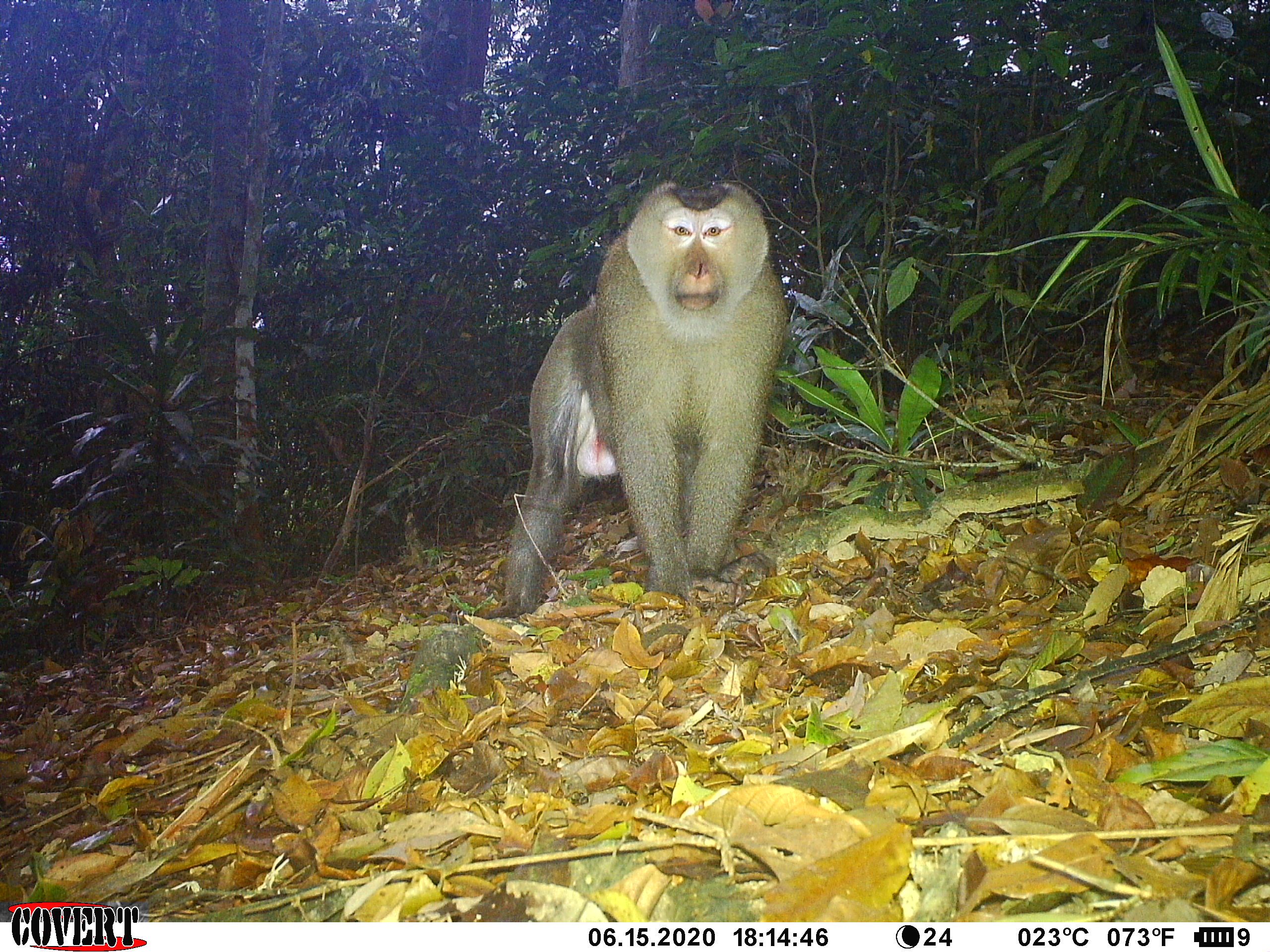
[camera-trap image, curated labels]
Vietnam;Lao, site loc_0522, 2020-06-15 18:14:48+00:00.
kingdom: Animalia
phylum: Chordata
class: Mammalia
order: Primates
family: Cercopithecidae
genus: Macaca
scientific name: Macaca nemestrina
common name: pig-tailed macaque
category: pig tailed macaque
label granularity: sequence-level